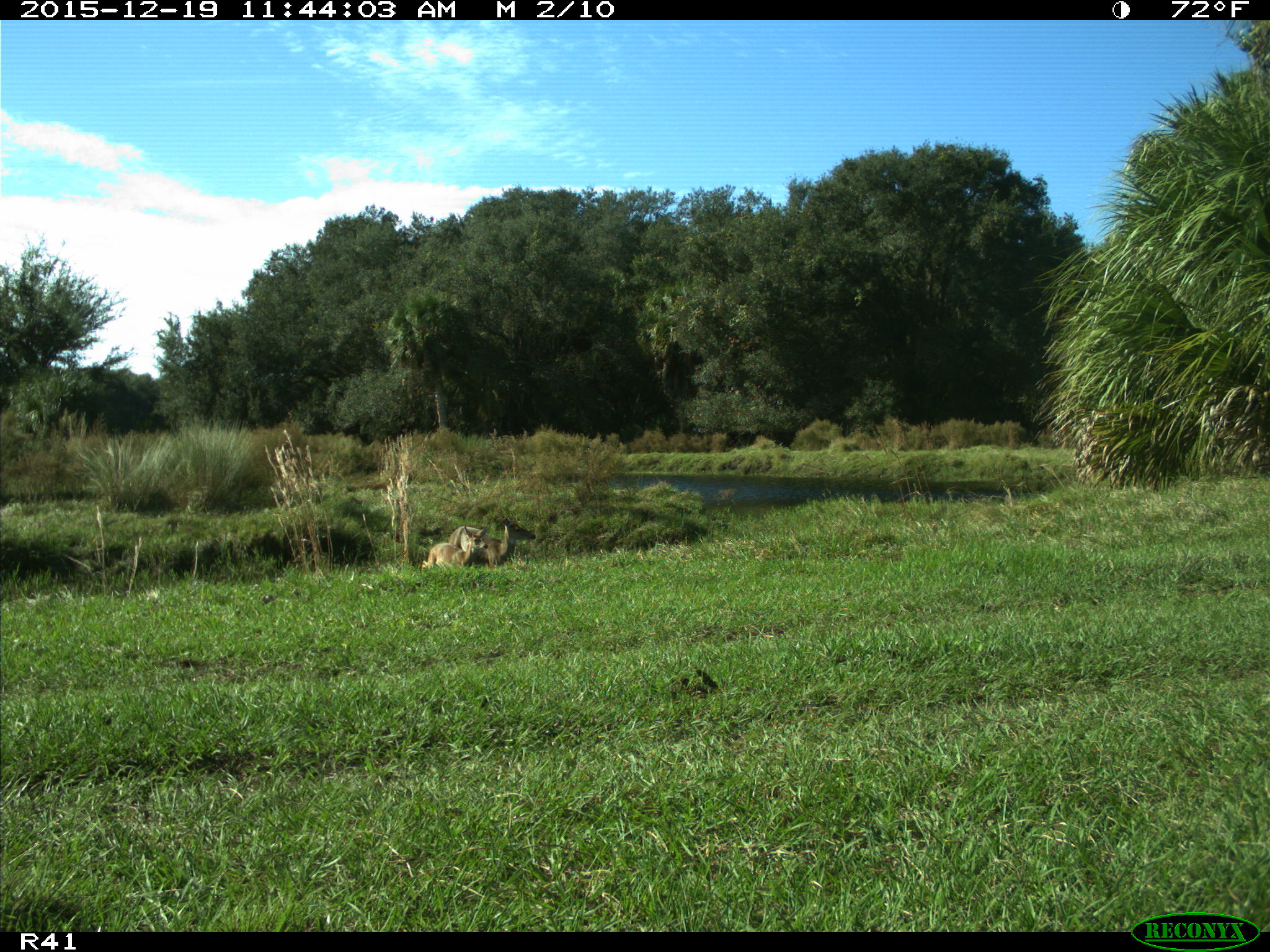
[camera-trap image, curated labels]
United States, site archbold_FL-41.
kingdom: Animalia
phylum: Chordata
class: Mammalia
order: Artiodactyla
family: Cervidae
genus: Odocoileus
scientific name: Odocoileus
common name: deer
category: unidentified deer